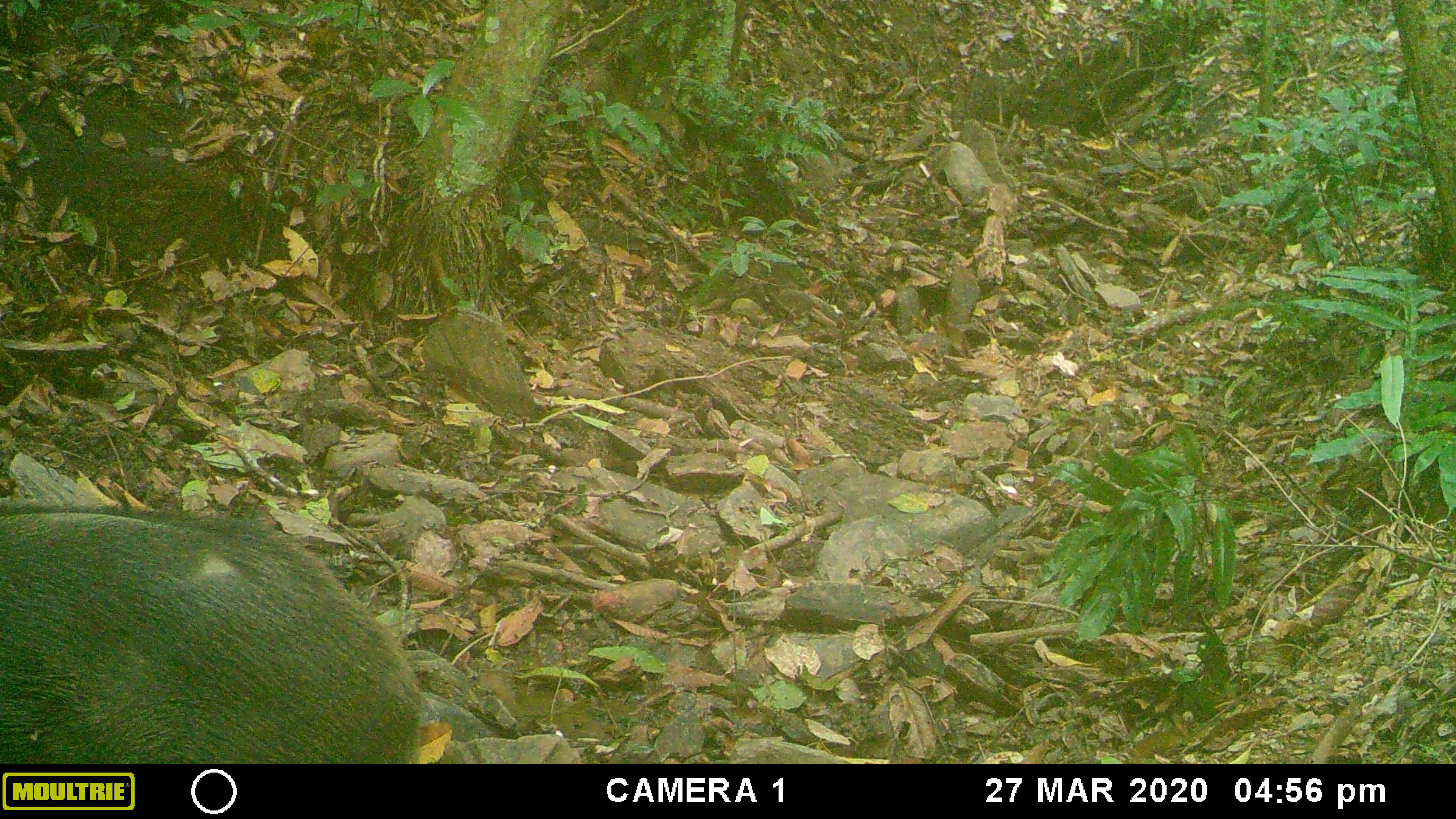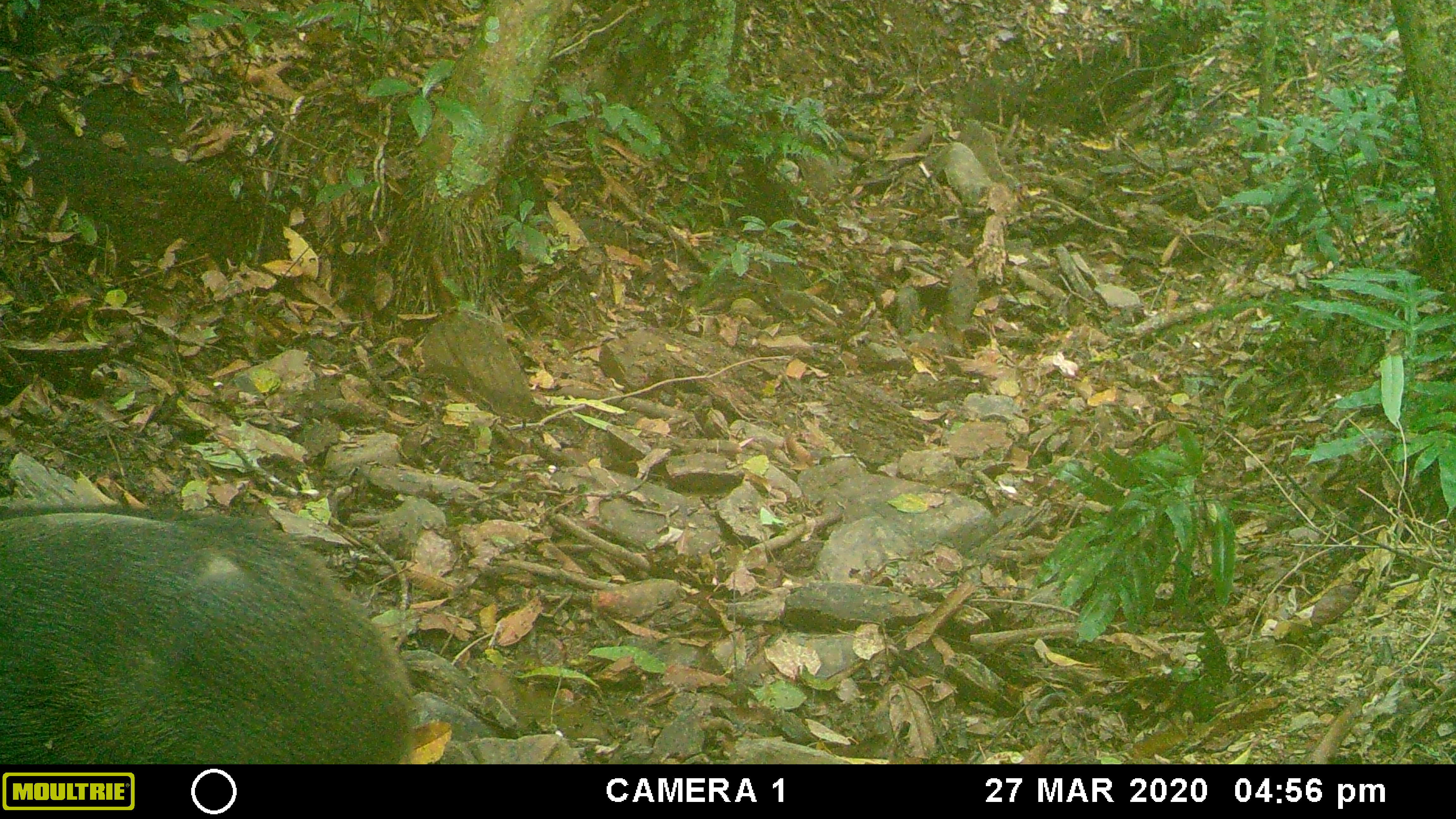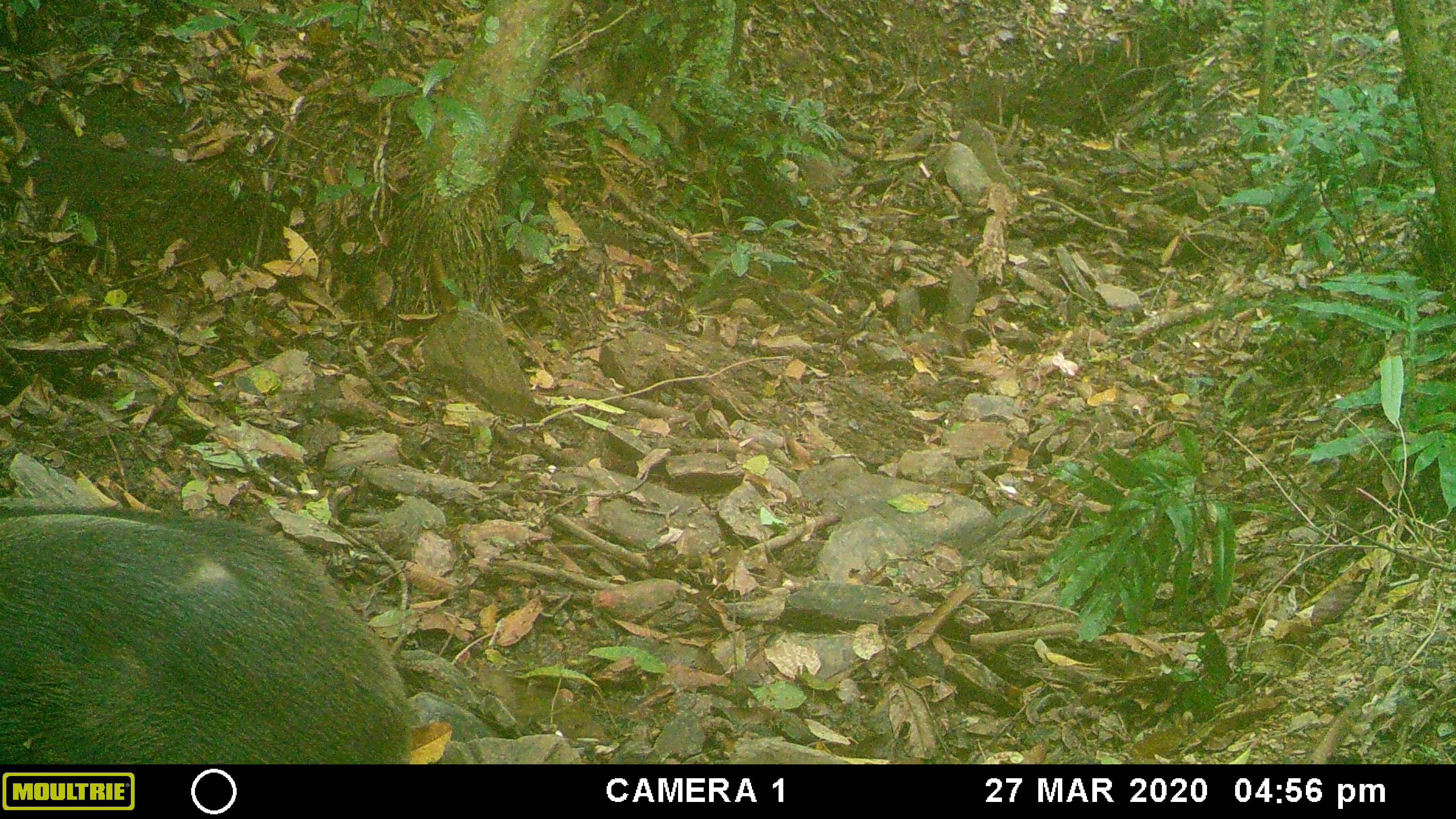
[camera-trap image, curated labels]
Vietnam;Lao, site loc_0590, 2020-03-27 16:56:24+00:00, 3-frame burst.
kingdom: Animalia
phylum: Chordata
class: Mammalia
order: Artiodactyla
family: Suidae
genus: Sus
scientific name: Sus scrofa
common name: eurasian wild pig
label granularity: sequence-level